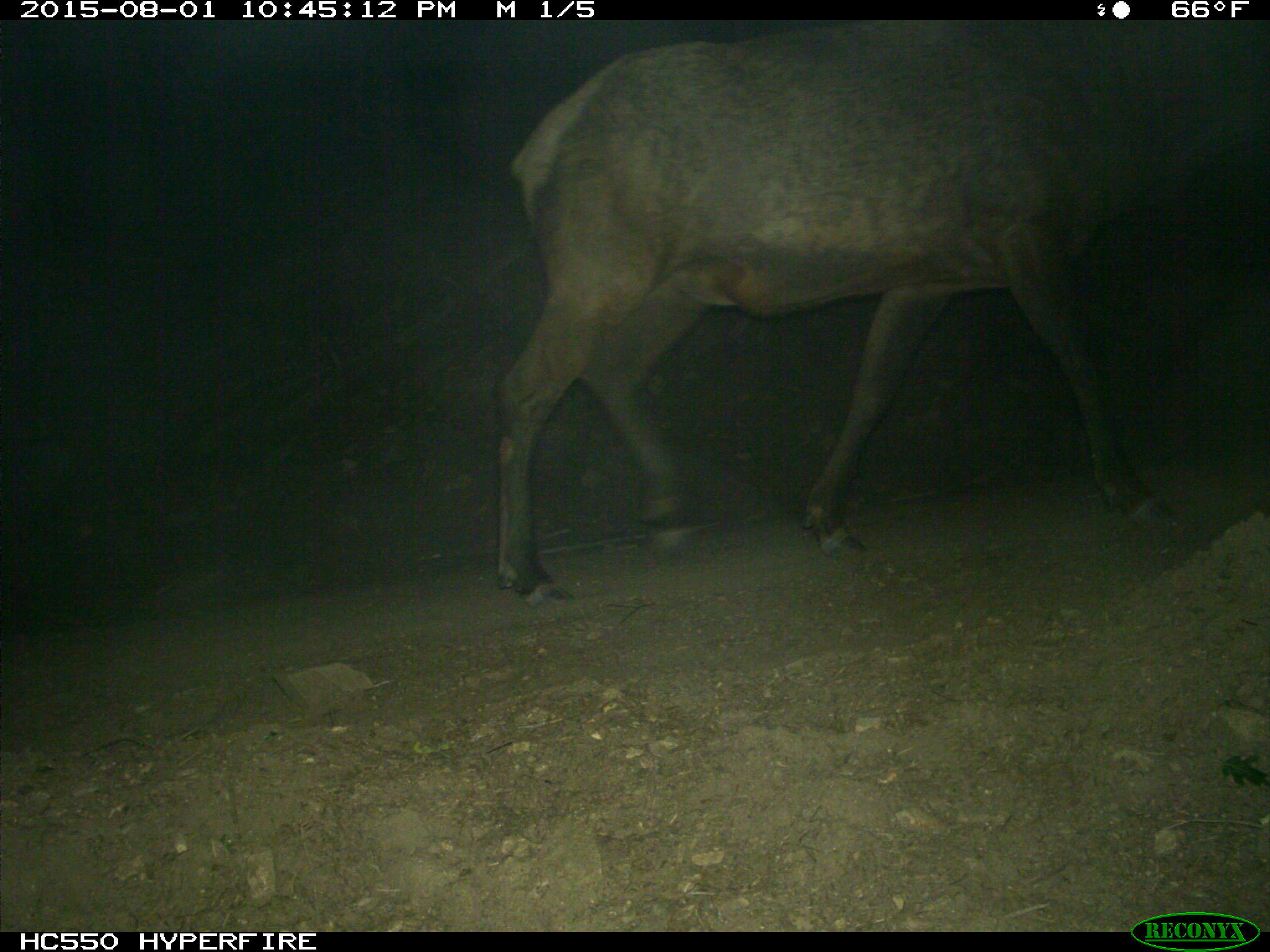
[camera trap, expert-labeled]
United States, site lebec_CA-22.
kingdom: Animalia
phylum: Chordata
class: Mammalia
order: Artiodactyla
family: Cervidae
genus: Cervus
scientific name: Cervus canadensis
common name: elk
Cervus canadensis (elk).